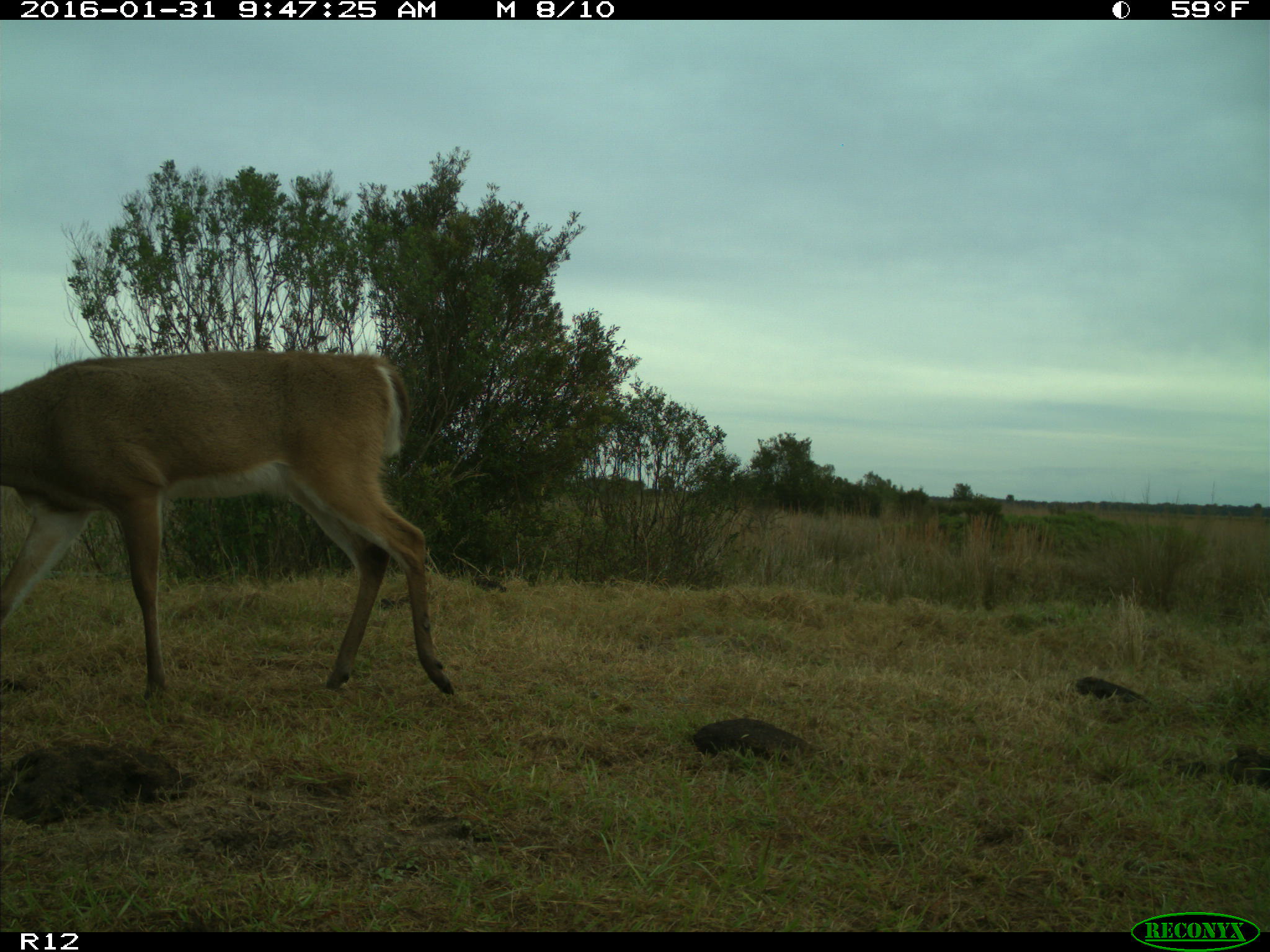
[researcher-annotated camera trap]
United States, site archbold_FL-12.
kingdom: Animalia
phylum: Chordata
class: Mammalia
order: Artiodactyla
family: Cervidae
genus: Odocoileus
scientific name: Odocoileus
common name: deer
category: unidentified deer